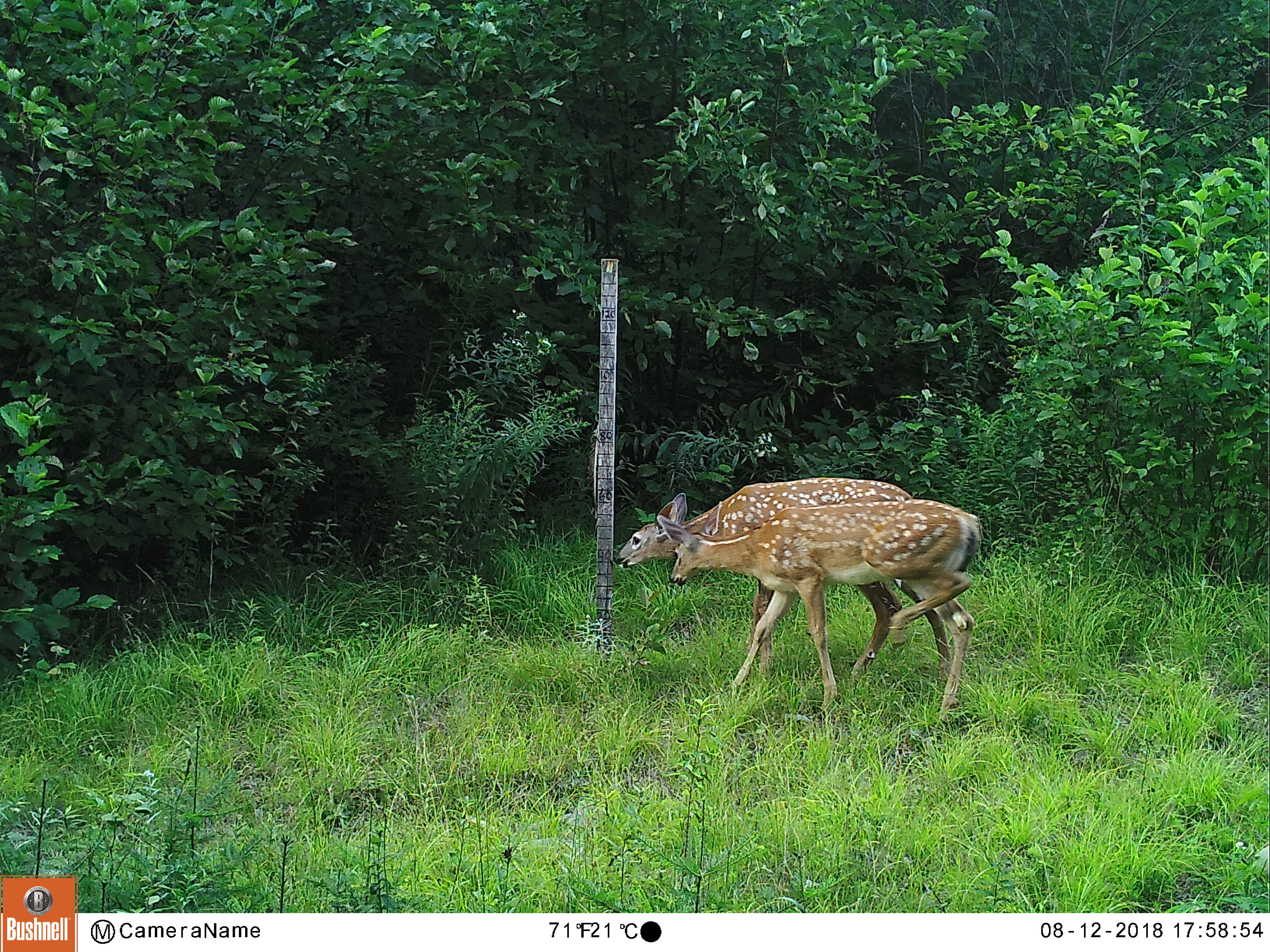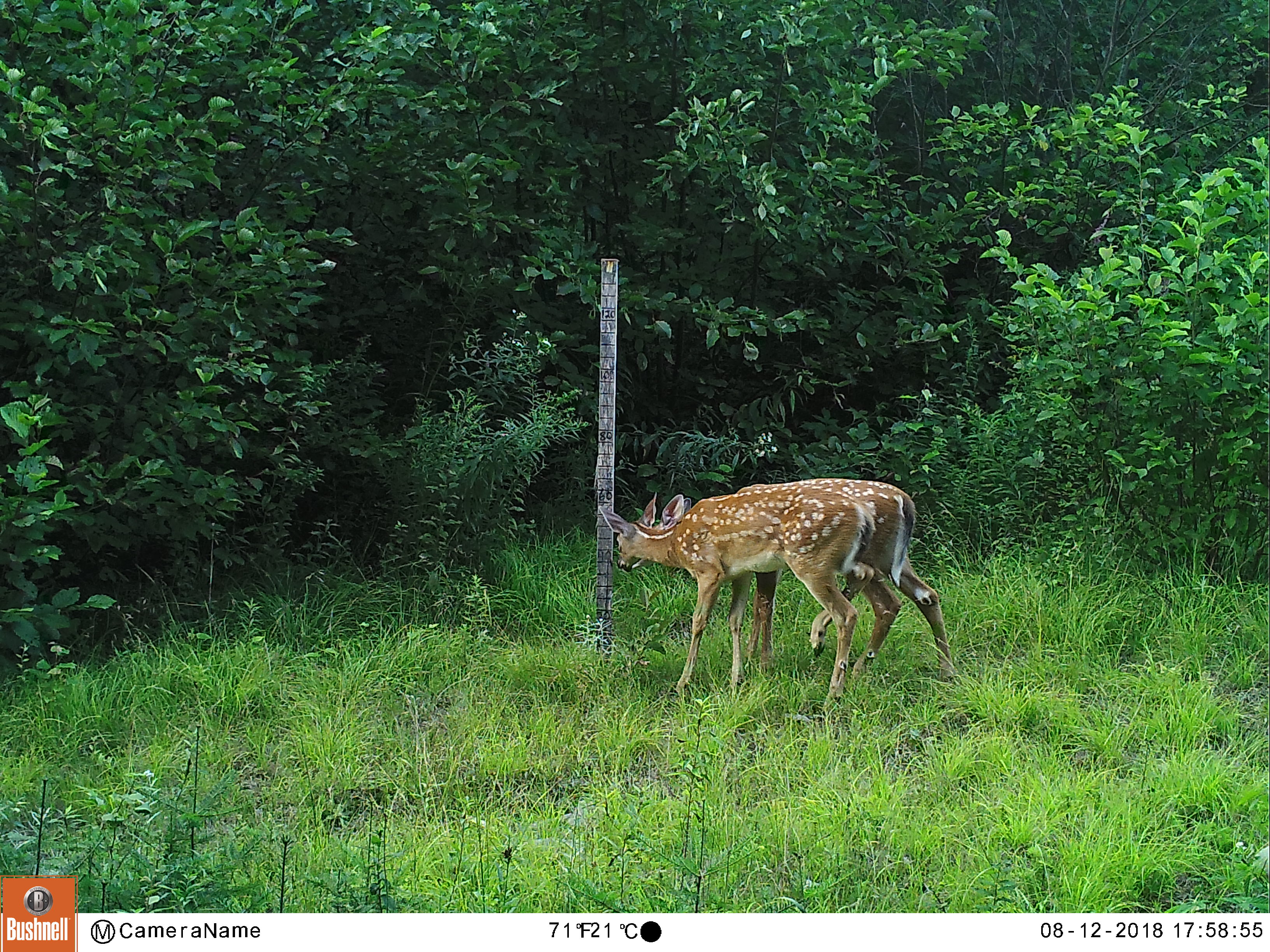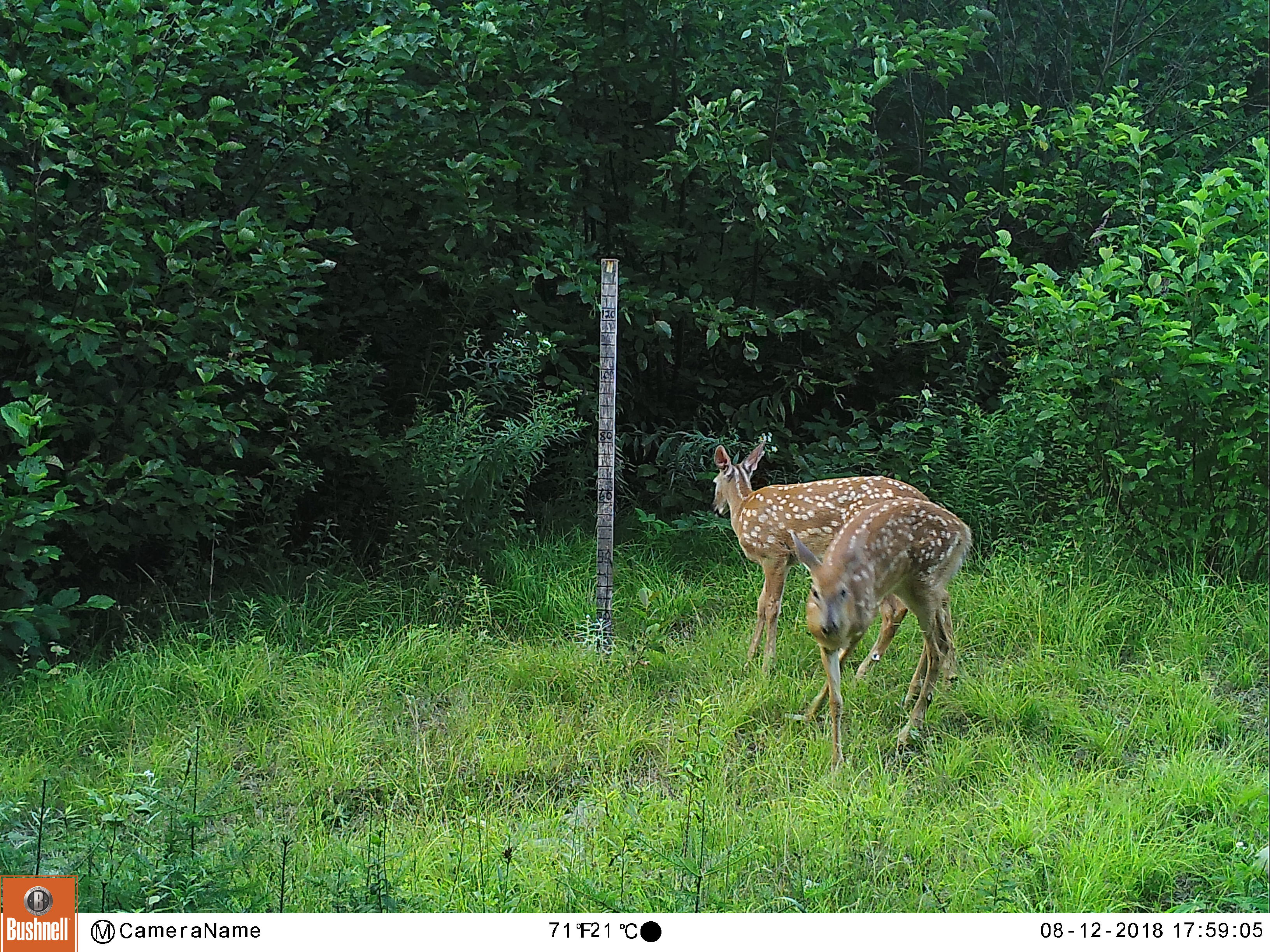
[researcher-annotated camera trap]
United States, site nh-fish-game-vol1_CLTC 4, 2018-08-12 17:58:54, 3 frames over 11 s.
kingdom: Animalia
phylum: Chordata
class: Mammalia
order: Artiodactyla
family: Cervidae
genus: Odocoileus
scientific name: Odocoileus virginianus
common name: white-tailed deer